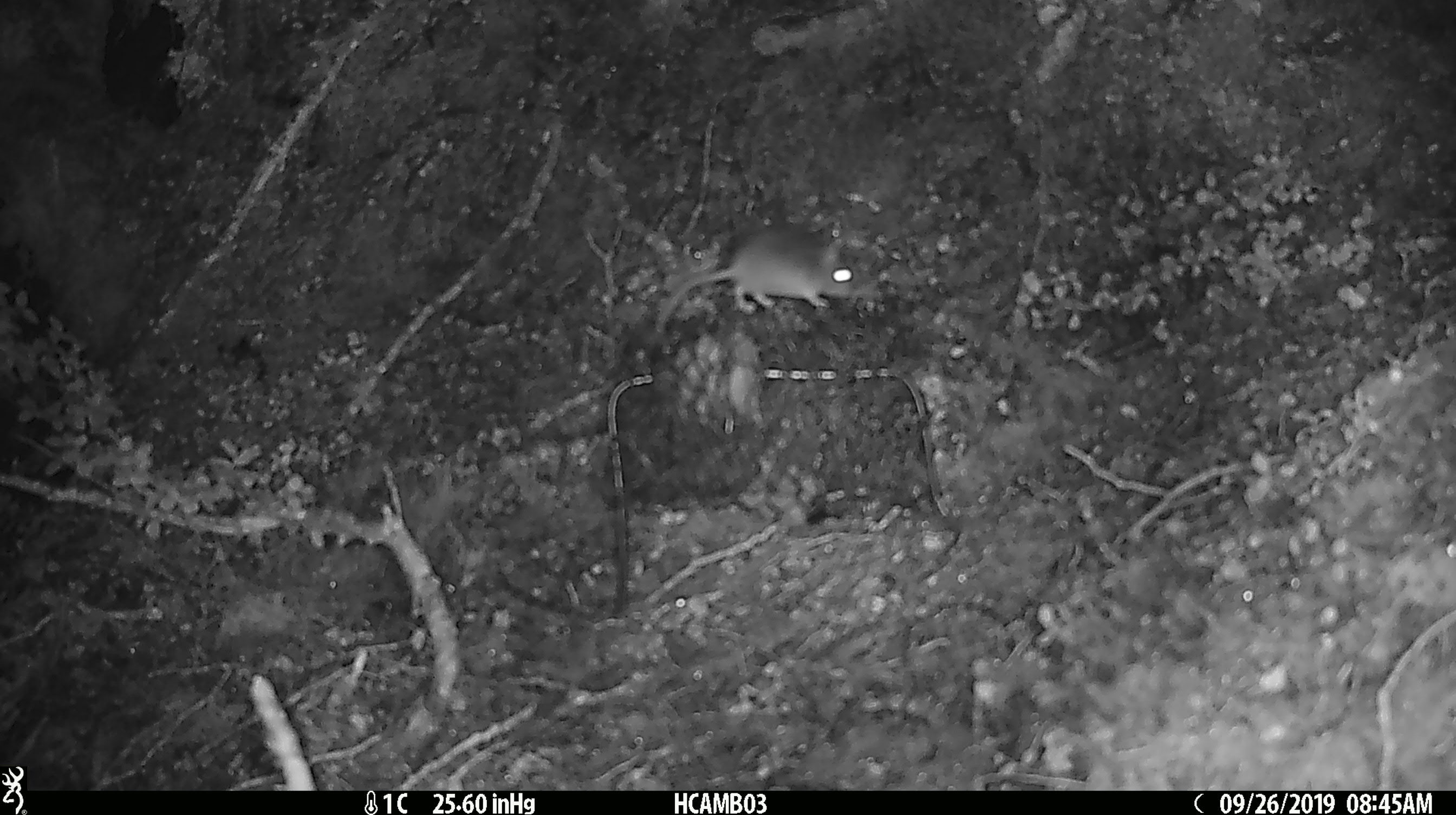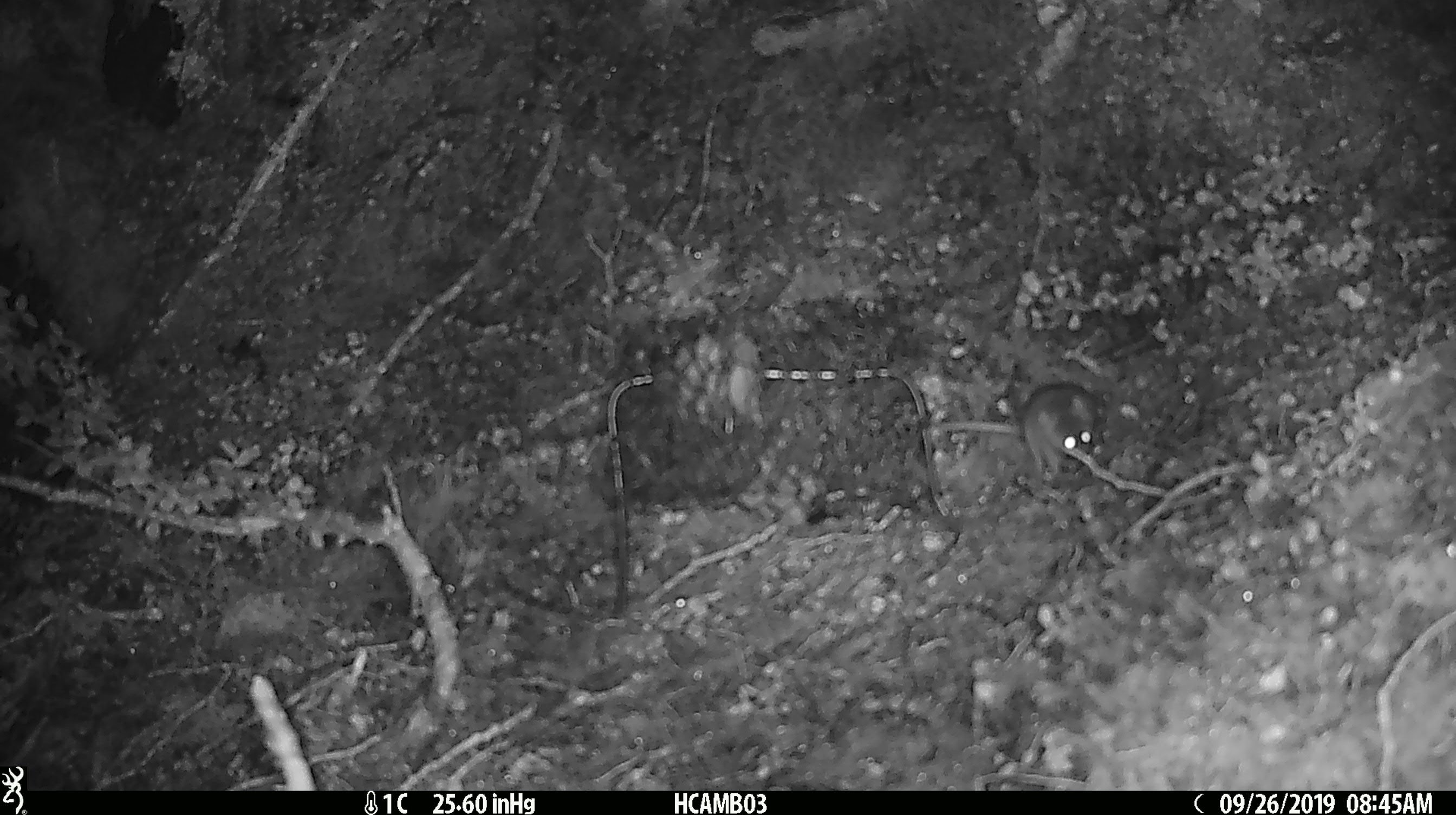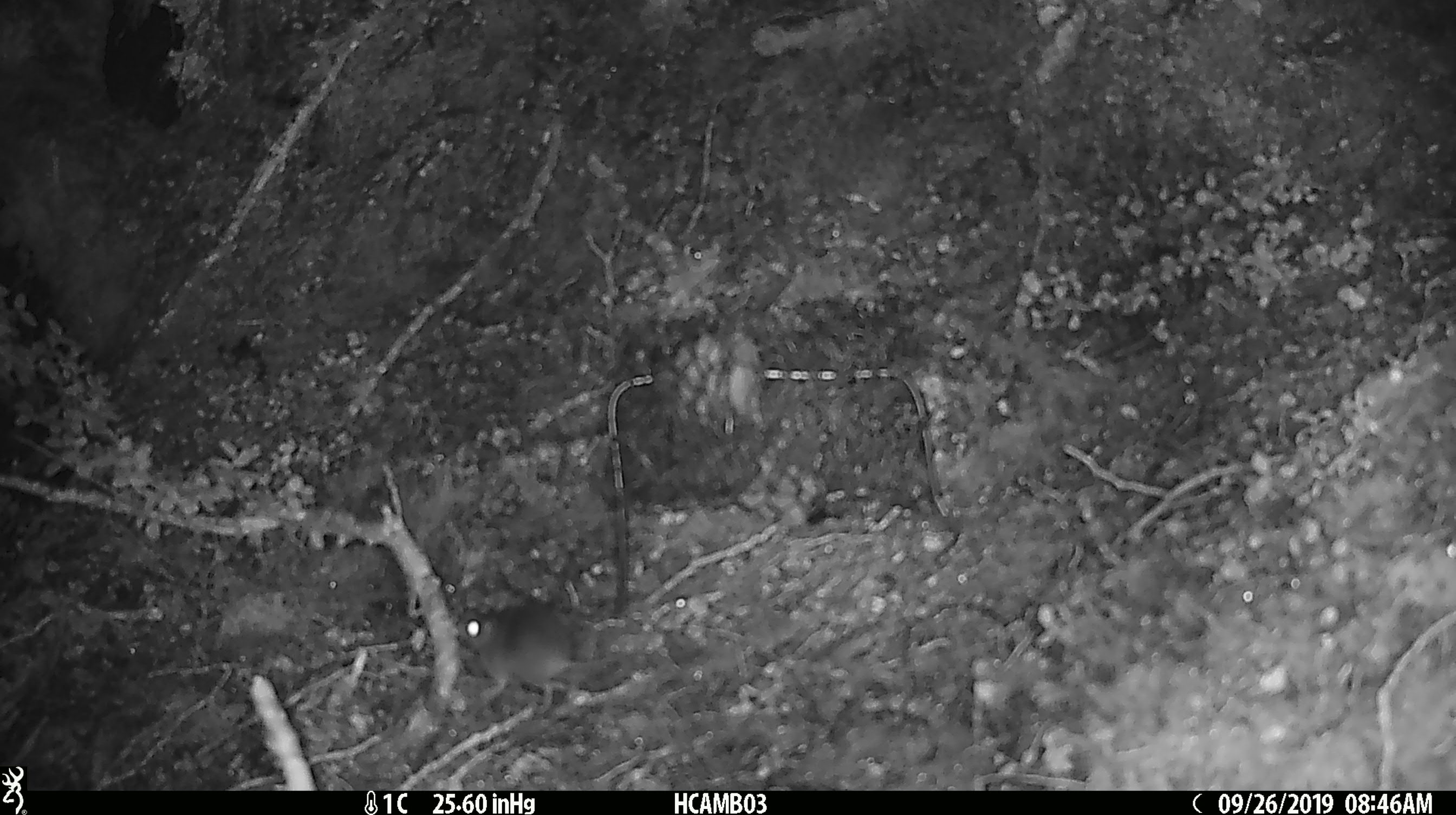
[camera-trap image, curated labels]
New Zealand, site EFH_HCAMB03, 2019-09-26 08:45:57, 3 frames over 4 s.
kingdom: Animalia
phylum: Chordata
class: Mammalia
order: Rodentia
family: Muridae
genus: Mus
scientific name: Mus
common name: mouse